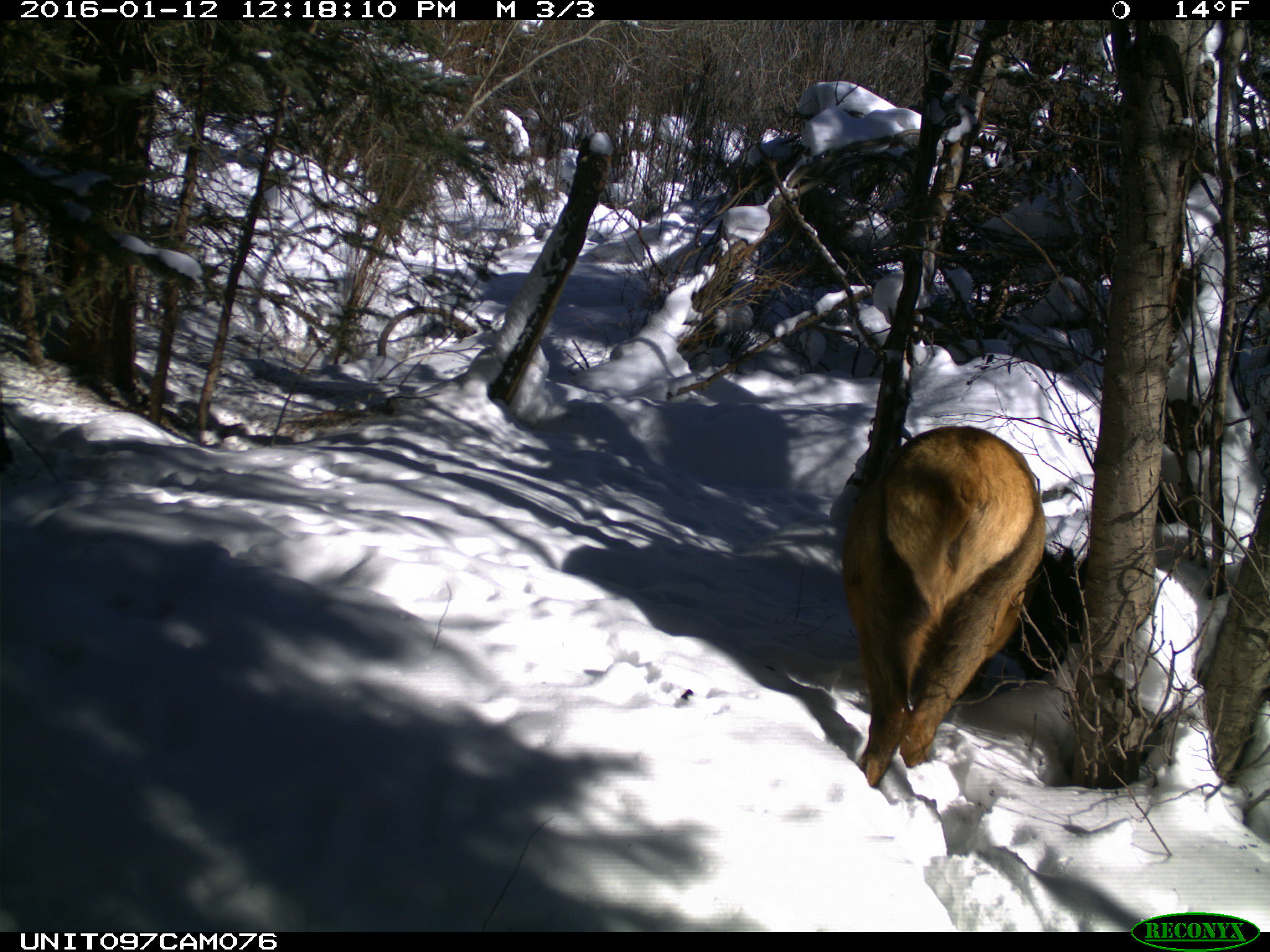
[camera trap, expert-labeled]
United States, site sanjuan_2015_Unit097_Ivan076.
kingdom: Animalia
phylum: Chordata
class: Mammalia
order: Artiodactyla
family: Cervidae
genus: Cervus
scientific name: Cervus elaphus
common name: red deer